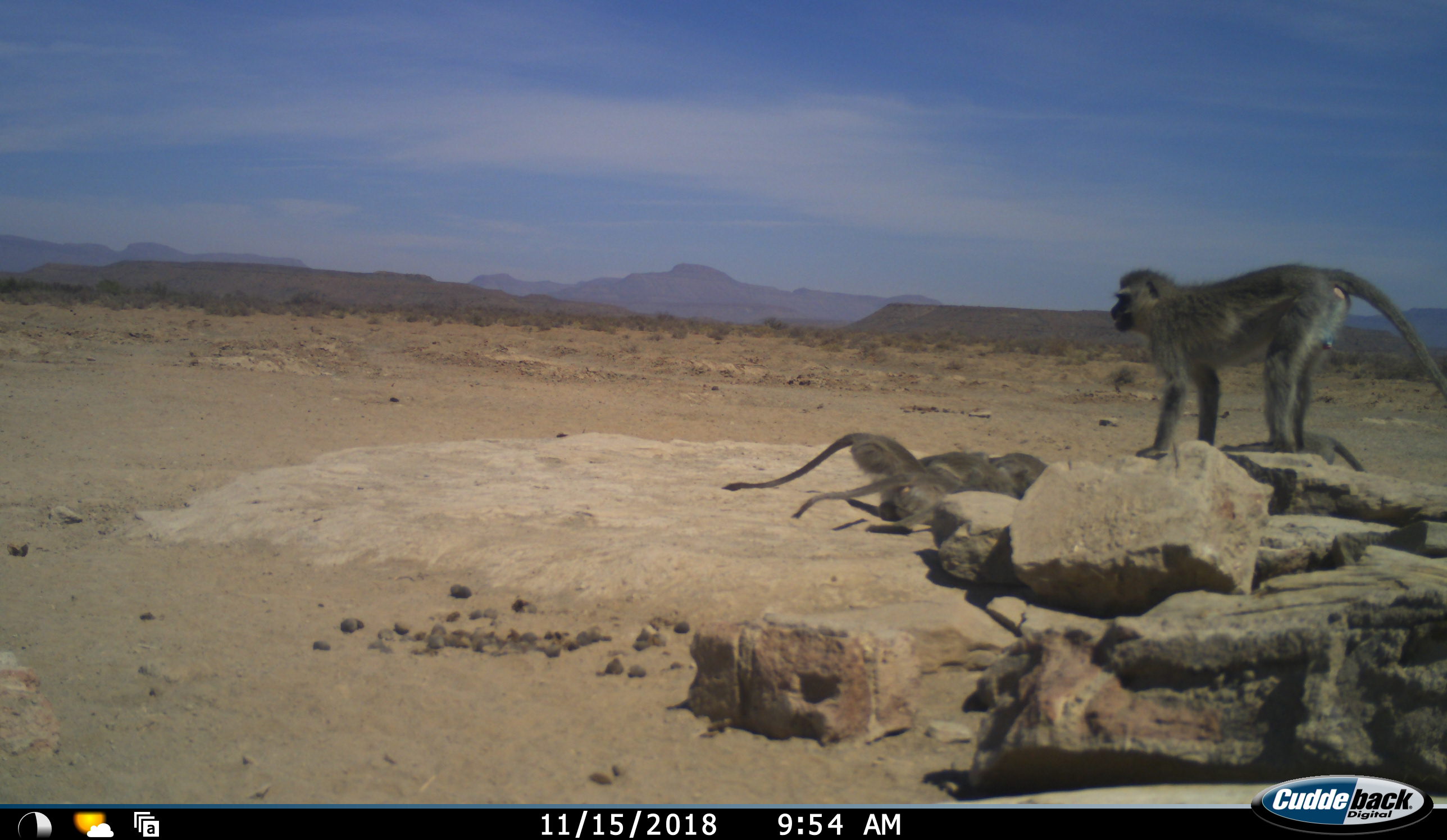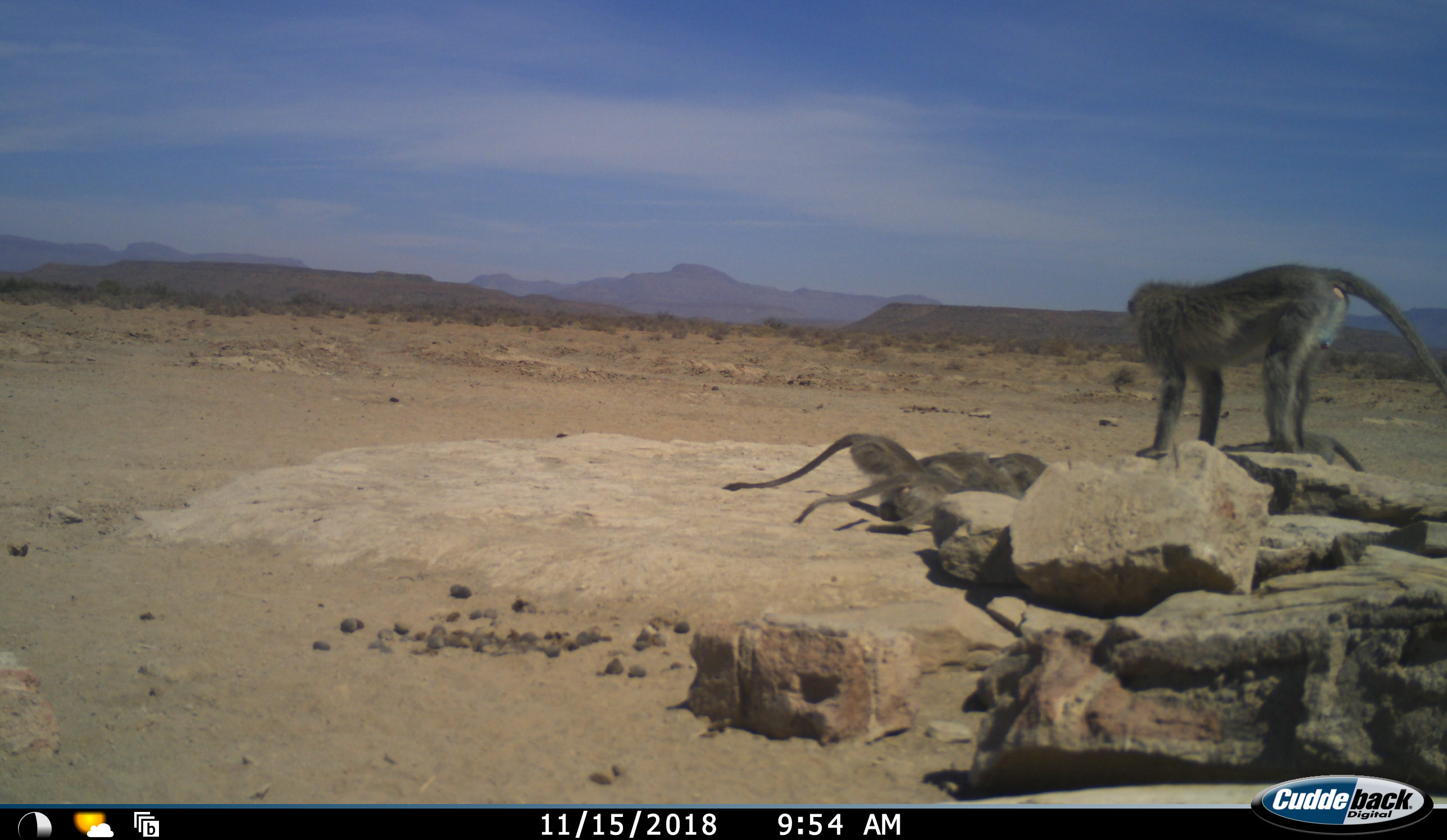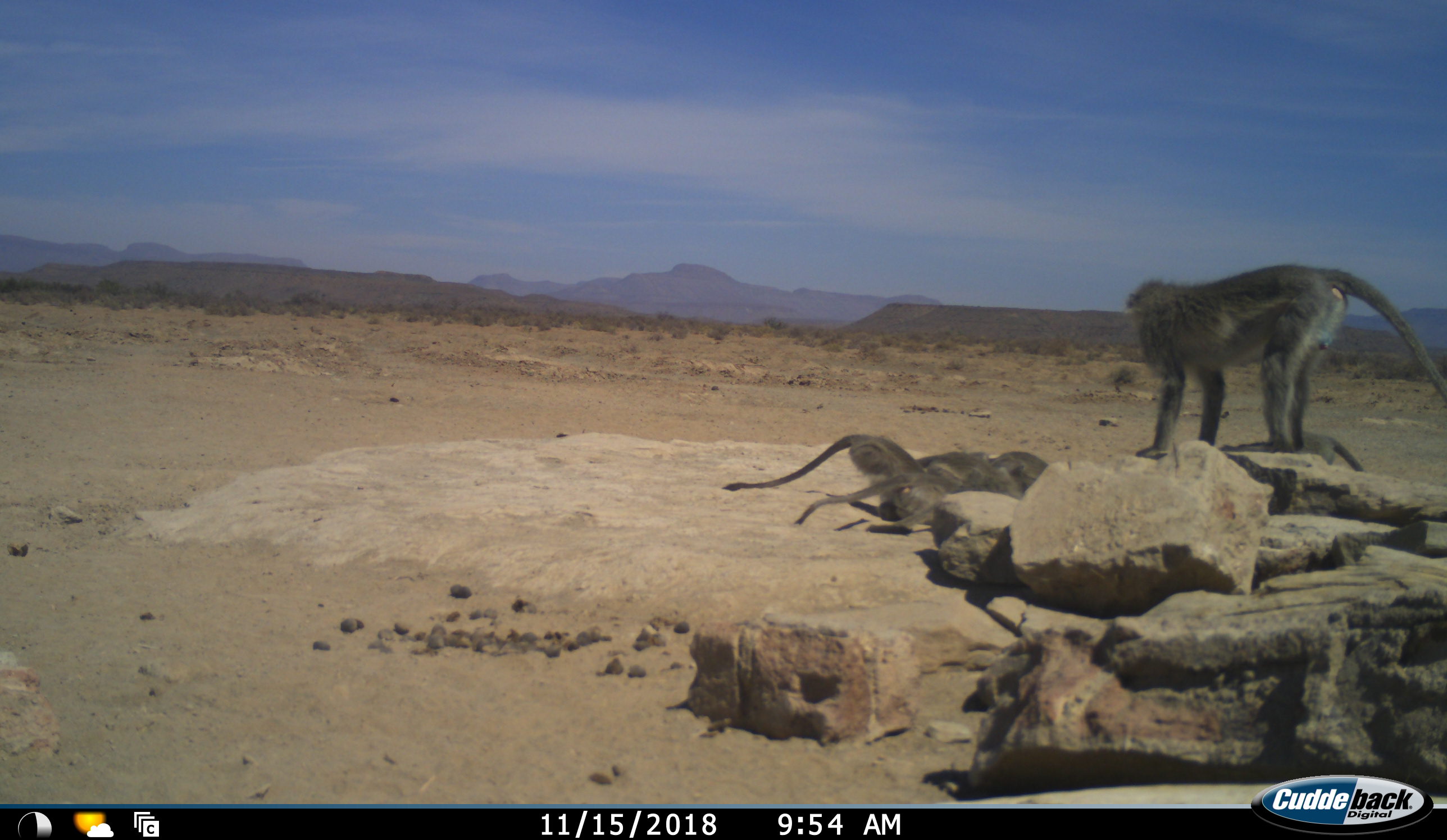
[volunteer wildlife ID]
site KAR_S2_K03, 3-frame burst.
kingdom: Animalia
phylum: Chordata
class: Mammalia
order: Primates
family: Cercopithecidae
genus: Chlorocebus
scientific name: Chlorocebus pygerythrus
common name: vervet monkey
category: monkeyvervet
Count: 6.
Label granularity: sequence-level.